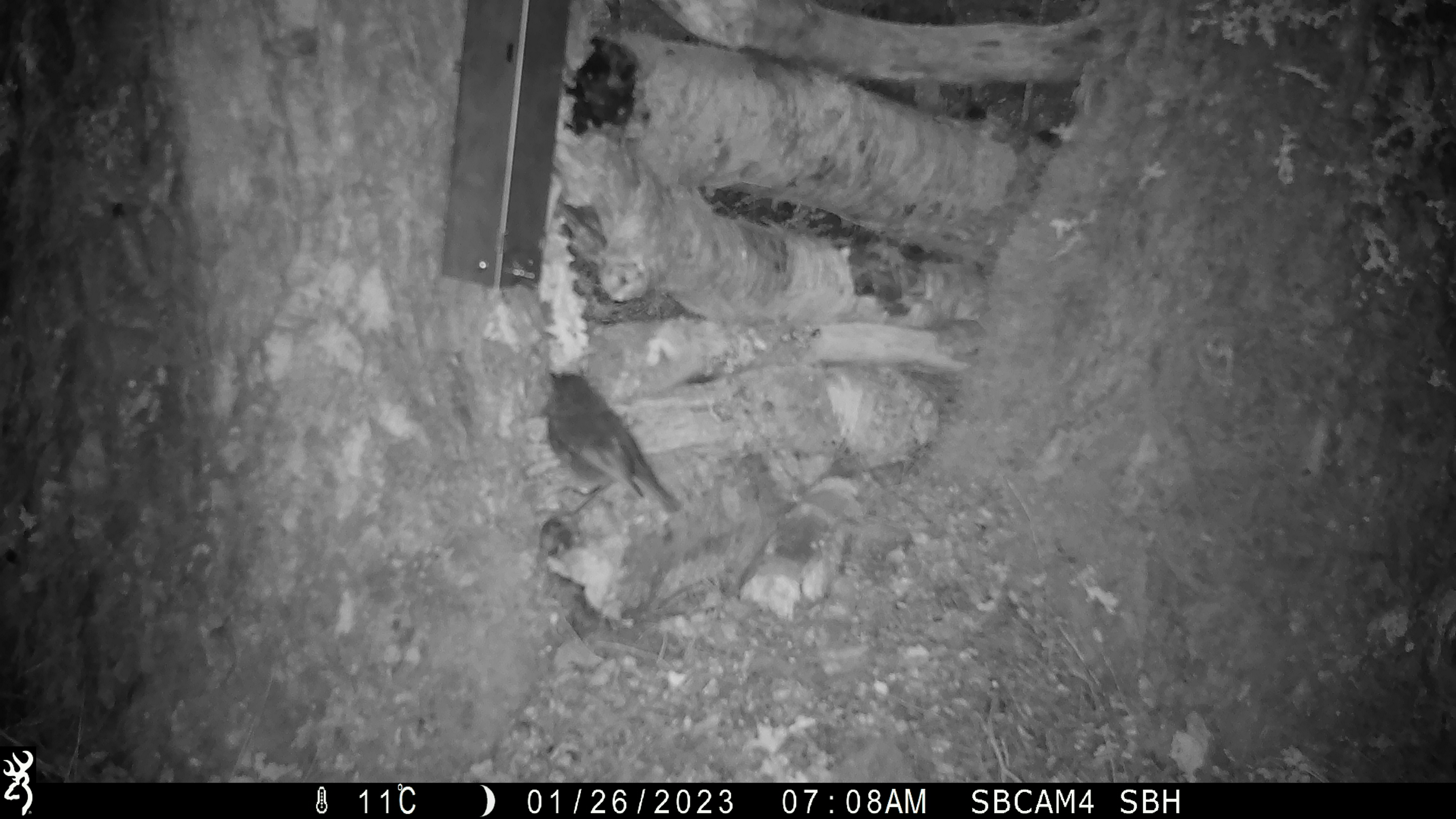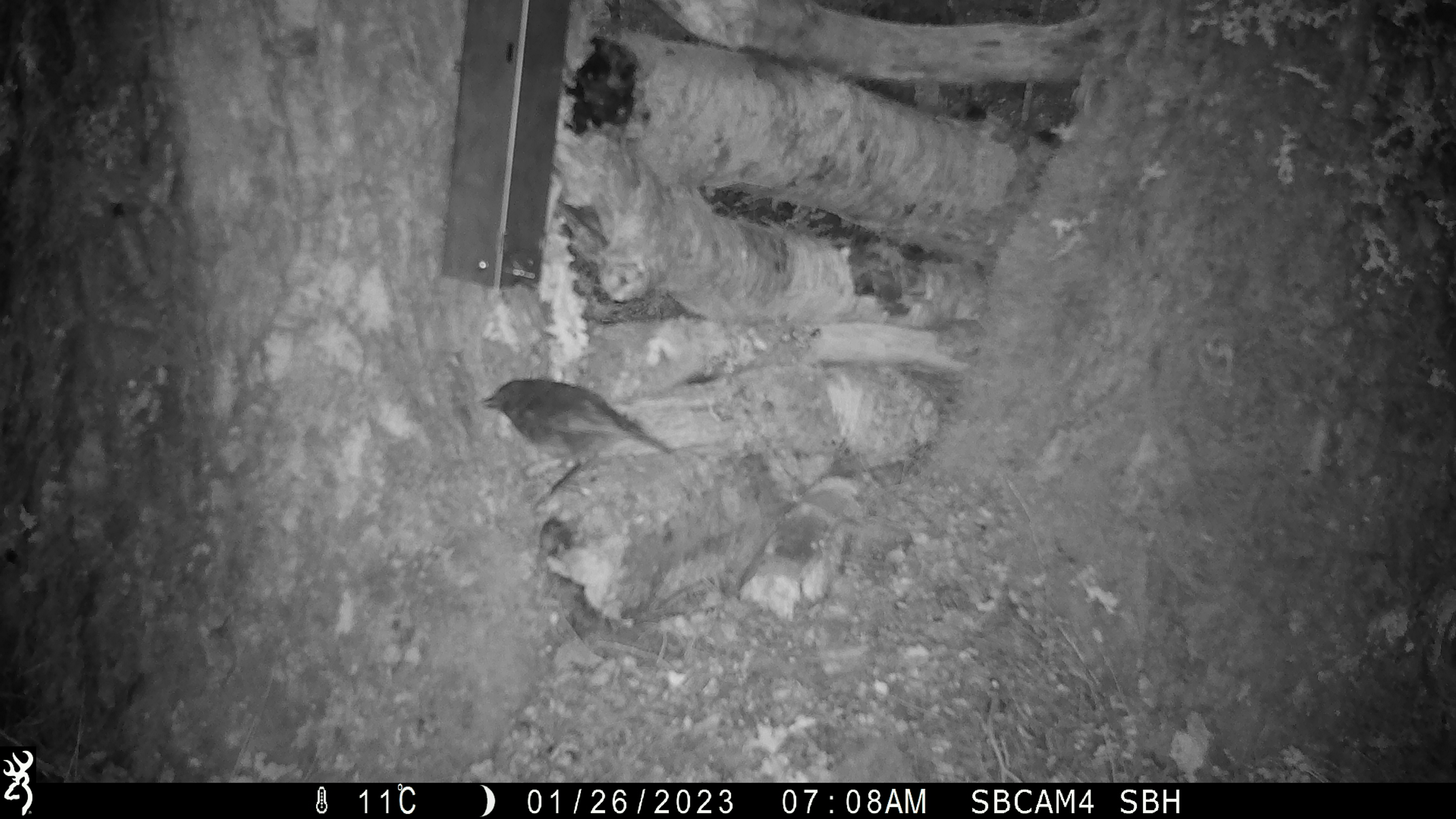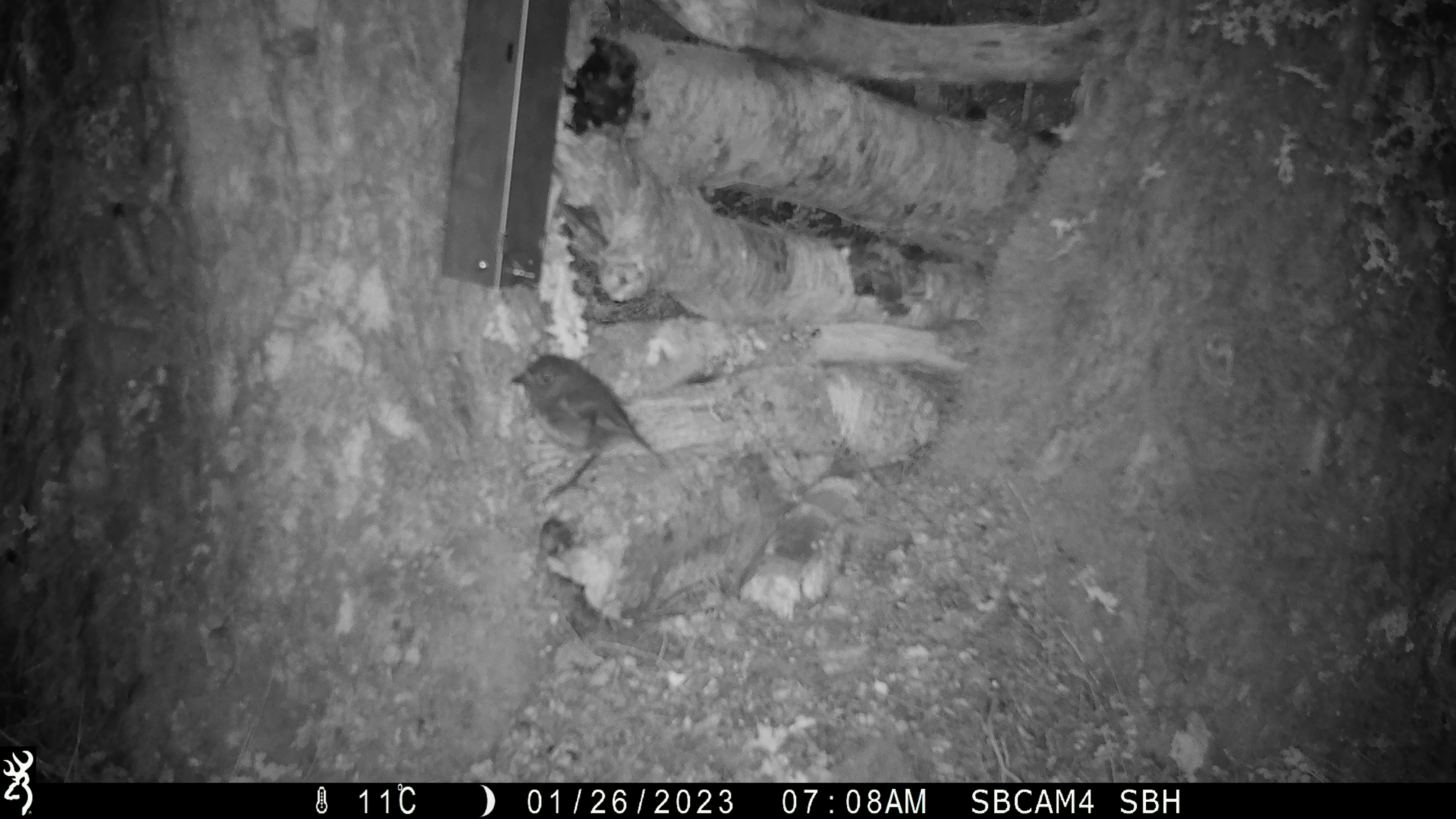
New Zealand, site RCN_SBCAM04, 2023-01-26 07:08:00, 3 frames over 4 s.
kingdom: Animalia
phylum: Chordata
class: Aves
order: Passeriformes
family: Petroicidae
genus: Petroica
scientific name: Petroica australis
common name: new zealand robin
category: robin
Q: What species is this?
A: Robin (new zealand robin) (Petroica australis).